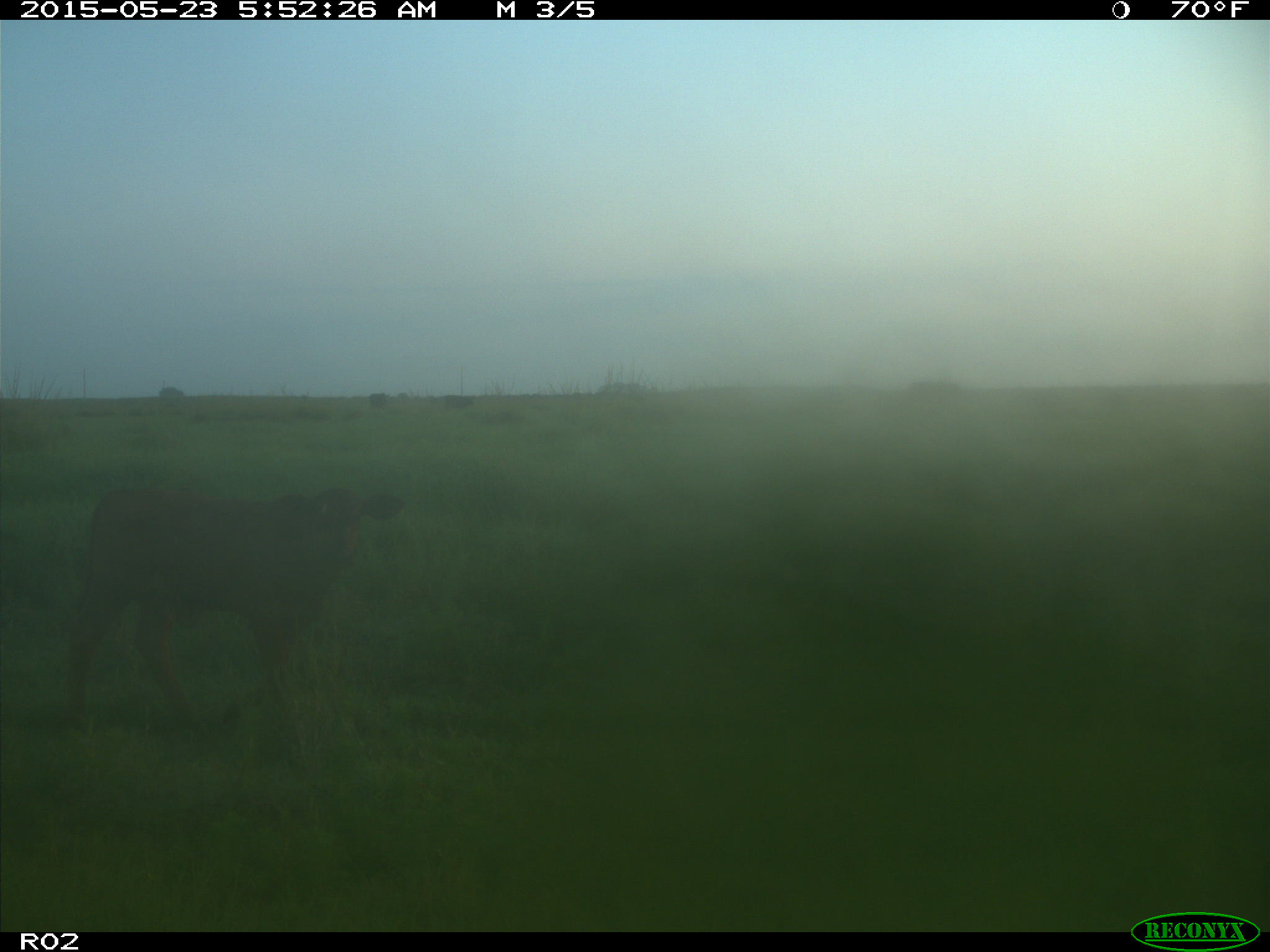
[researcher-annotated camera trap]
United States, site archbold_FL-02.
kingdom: Animalia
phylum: Chordata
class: Mammalia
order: Artiodactyla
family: Bovidae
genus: Bos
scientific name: Bos taurus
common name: domestic cow